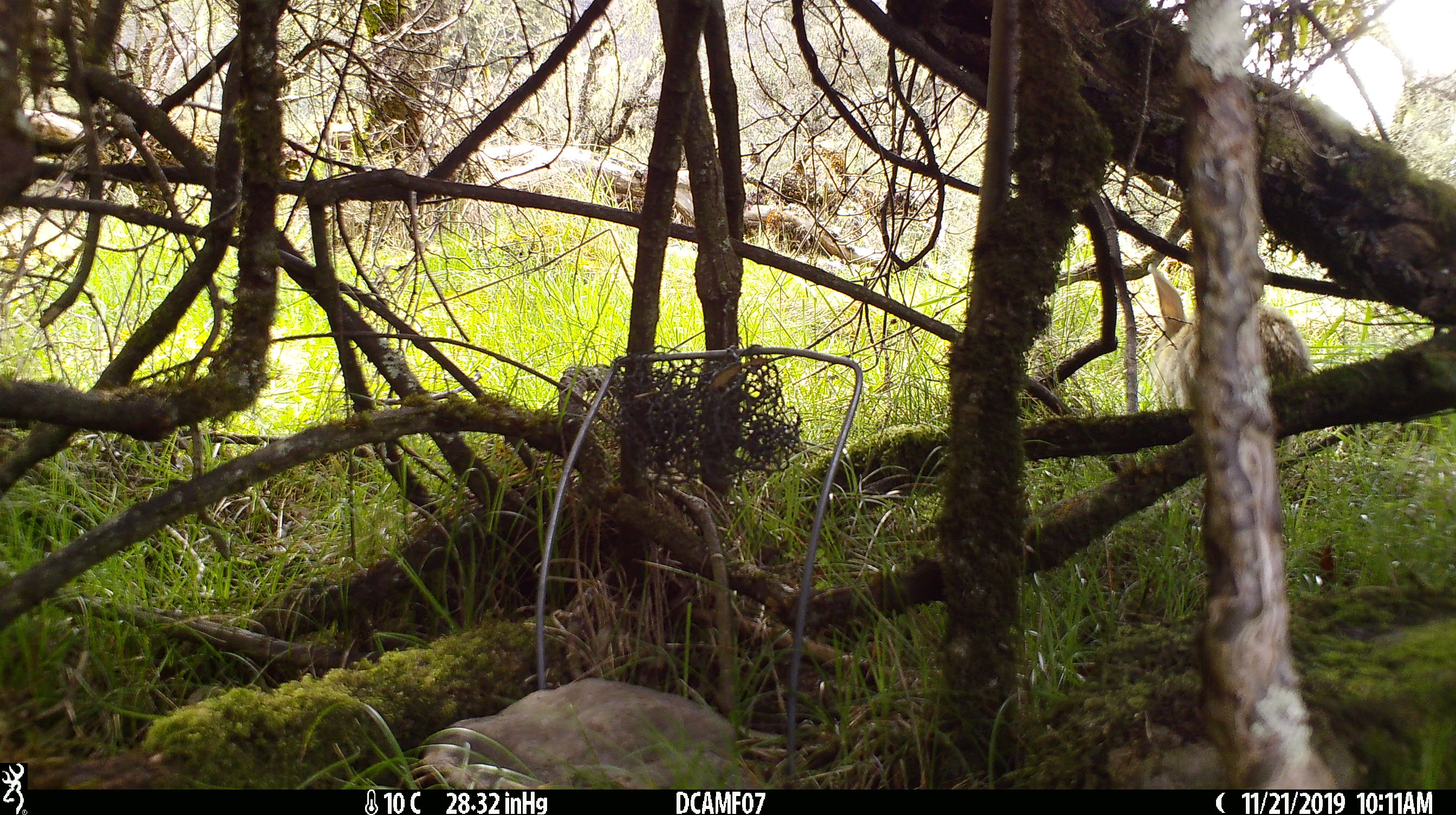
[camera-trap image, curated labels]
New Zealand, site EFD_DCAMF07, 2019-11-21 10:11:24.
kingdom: Animalia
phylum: Chordata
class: Mammalia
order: Lagomorpha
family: Leporidae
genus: Oryctolagus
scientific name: Oryctolagus cuniculus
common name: european rabbit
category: rabbit